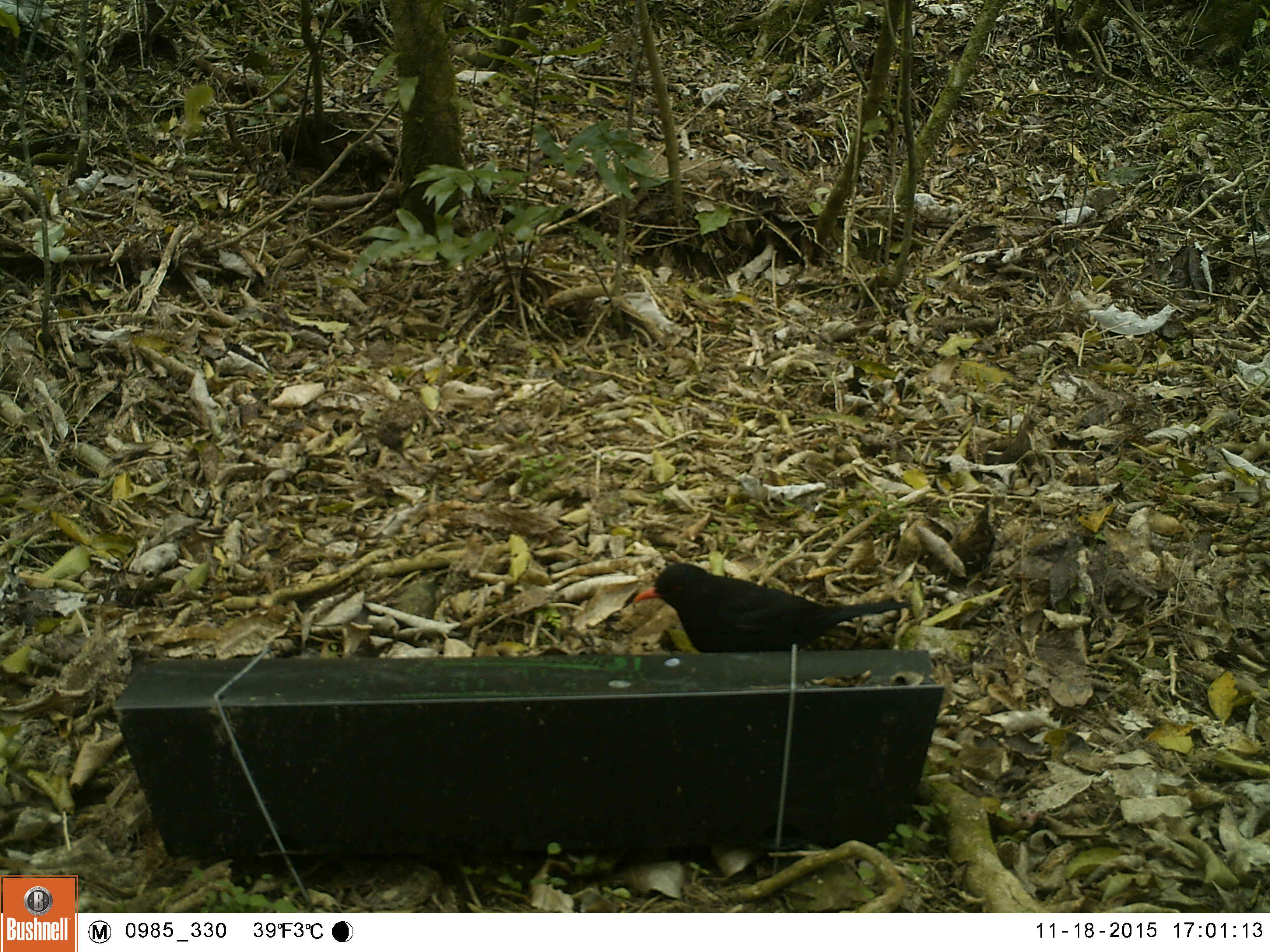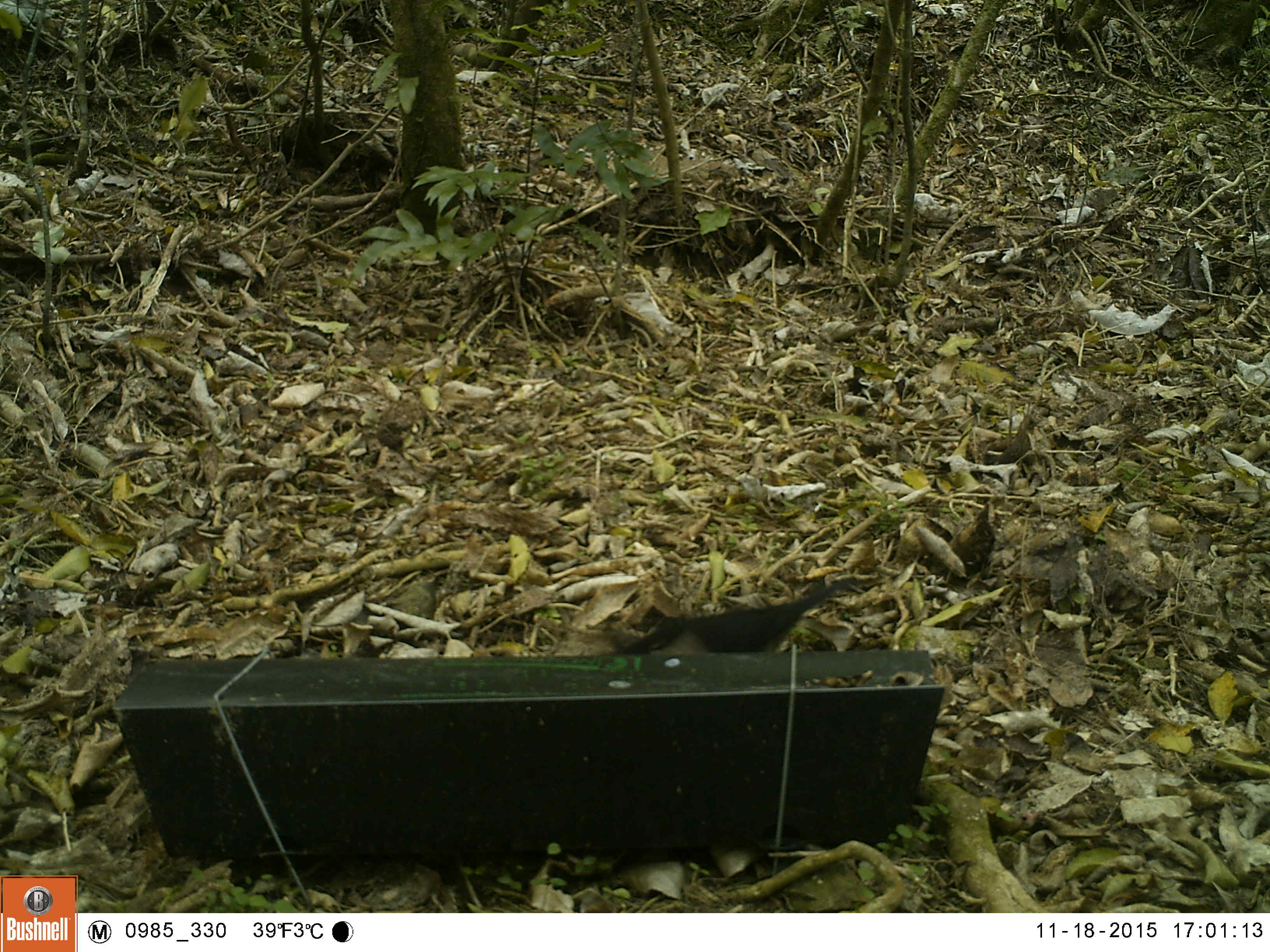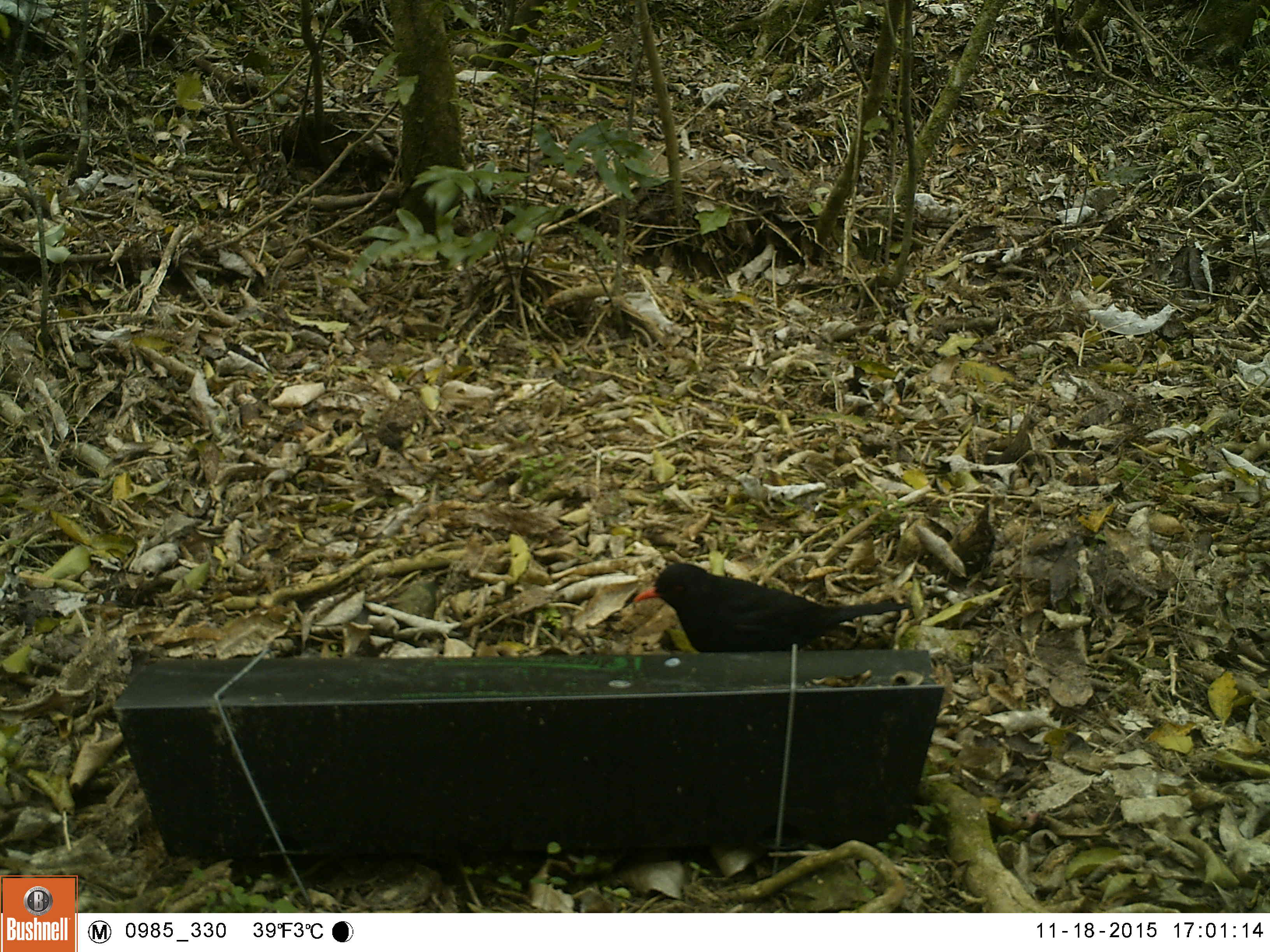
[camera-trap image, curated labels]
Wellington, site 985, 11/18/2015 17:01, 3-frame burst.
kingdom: Animalia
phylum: Chordata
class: Aves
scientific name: Aves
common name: bird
Bird (Aves).